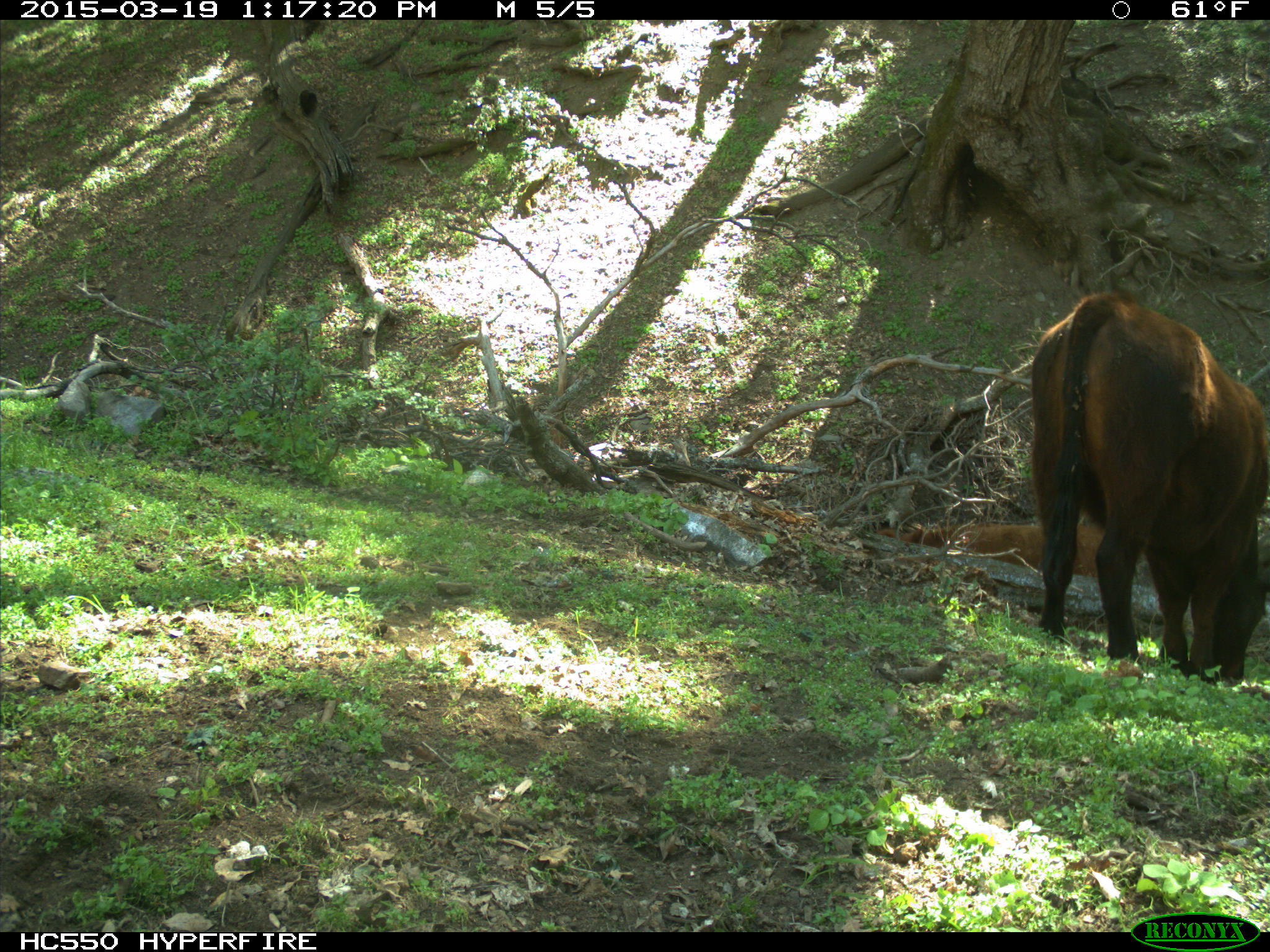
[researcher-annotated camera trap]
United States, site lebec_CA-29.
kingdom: Animalia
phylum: Chordata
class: Mammalia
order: Artiodactyla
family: Bovidae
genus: Bos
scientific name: Bos taurus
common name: domestic cow